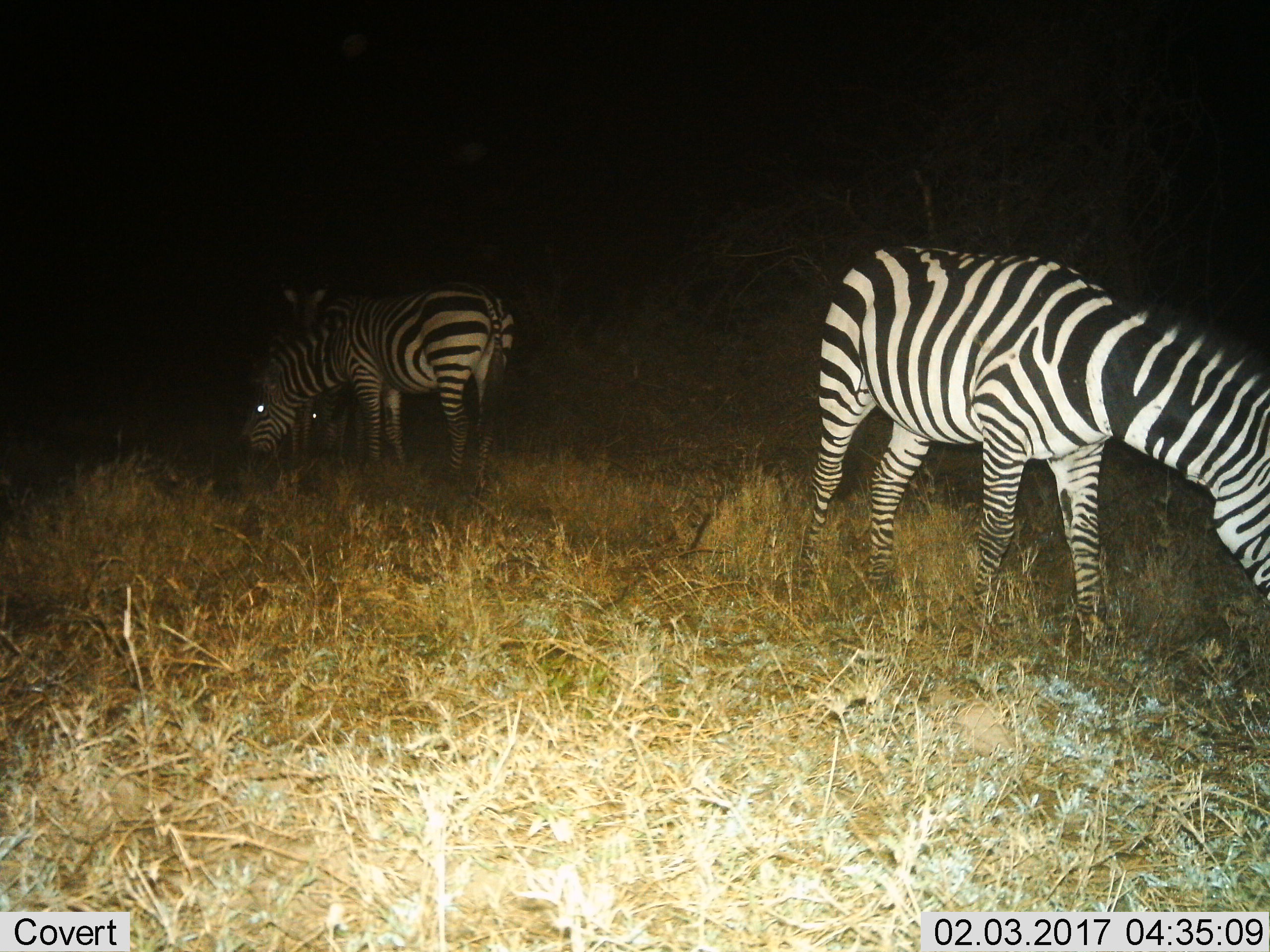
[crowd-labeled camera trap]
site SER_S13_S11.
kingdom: Animalia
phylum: Chordata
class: Mammalia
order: Perissodactyla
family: Equidae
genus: Equus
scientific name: Equus quagga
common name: plains zebra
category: zebraplains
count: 3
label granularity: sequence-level